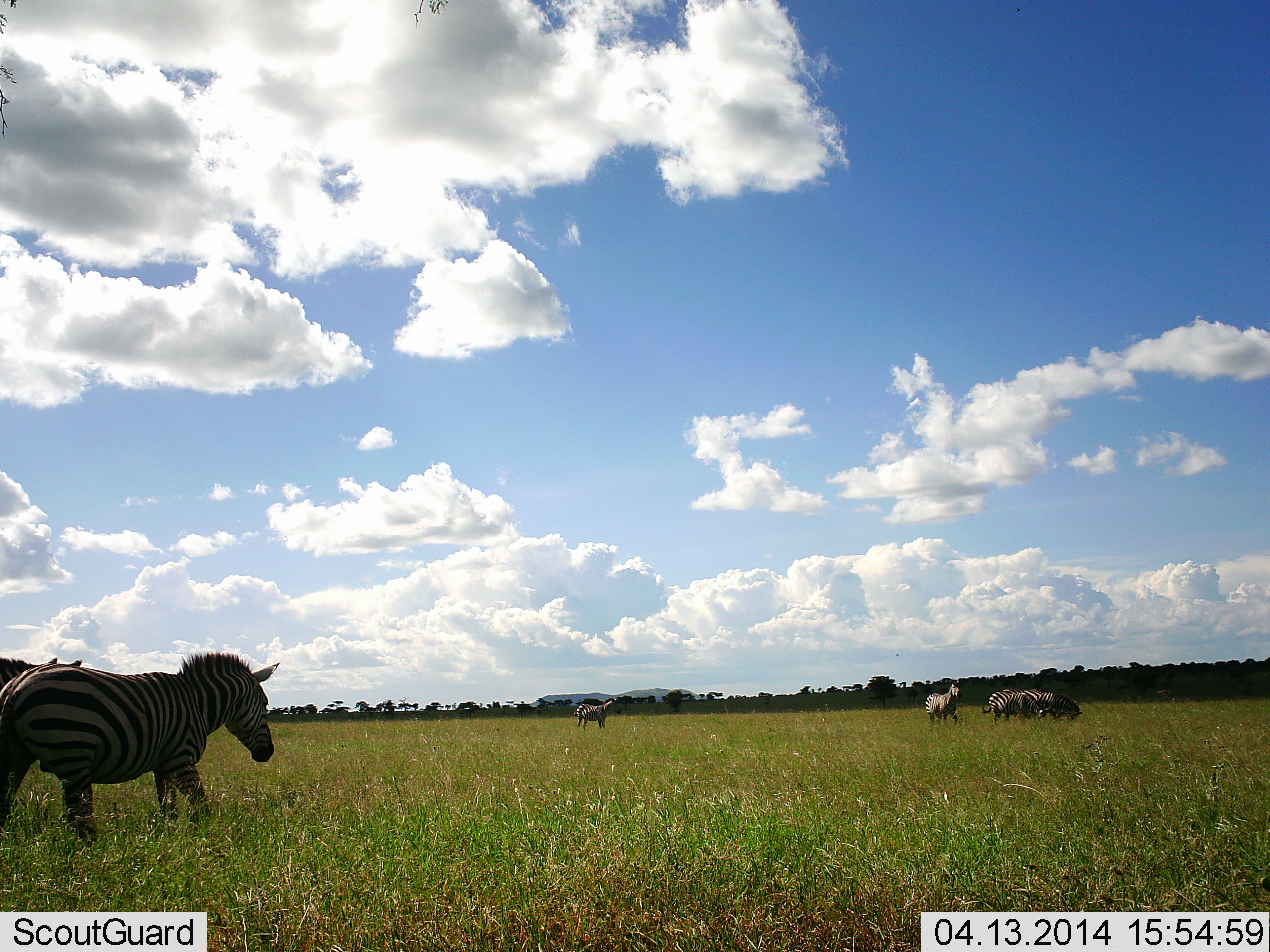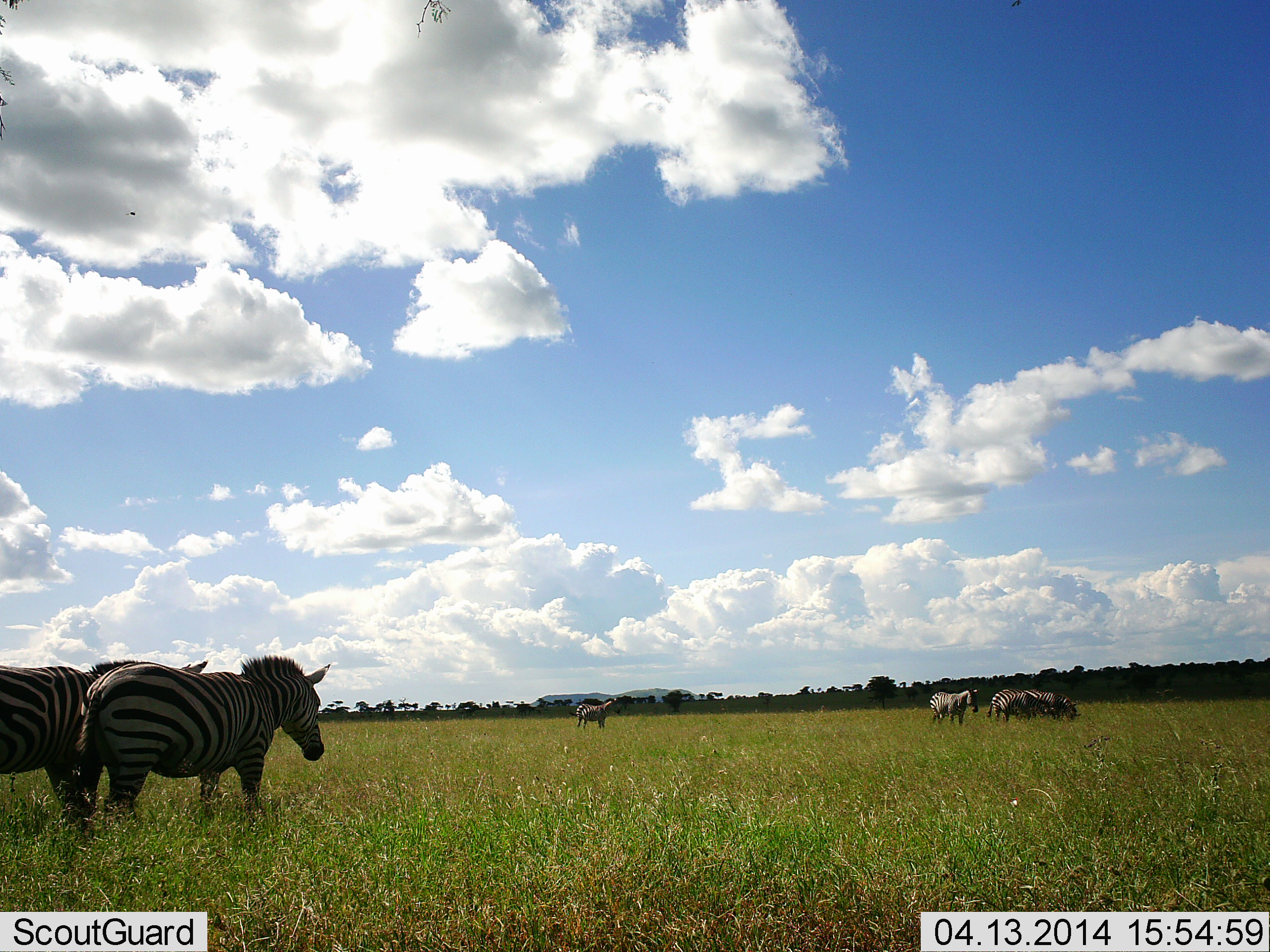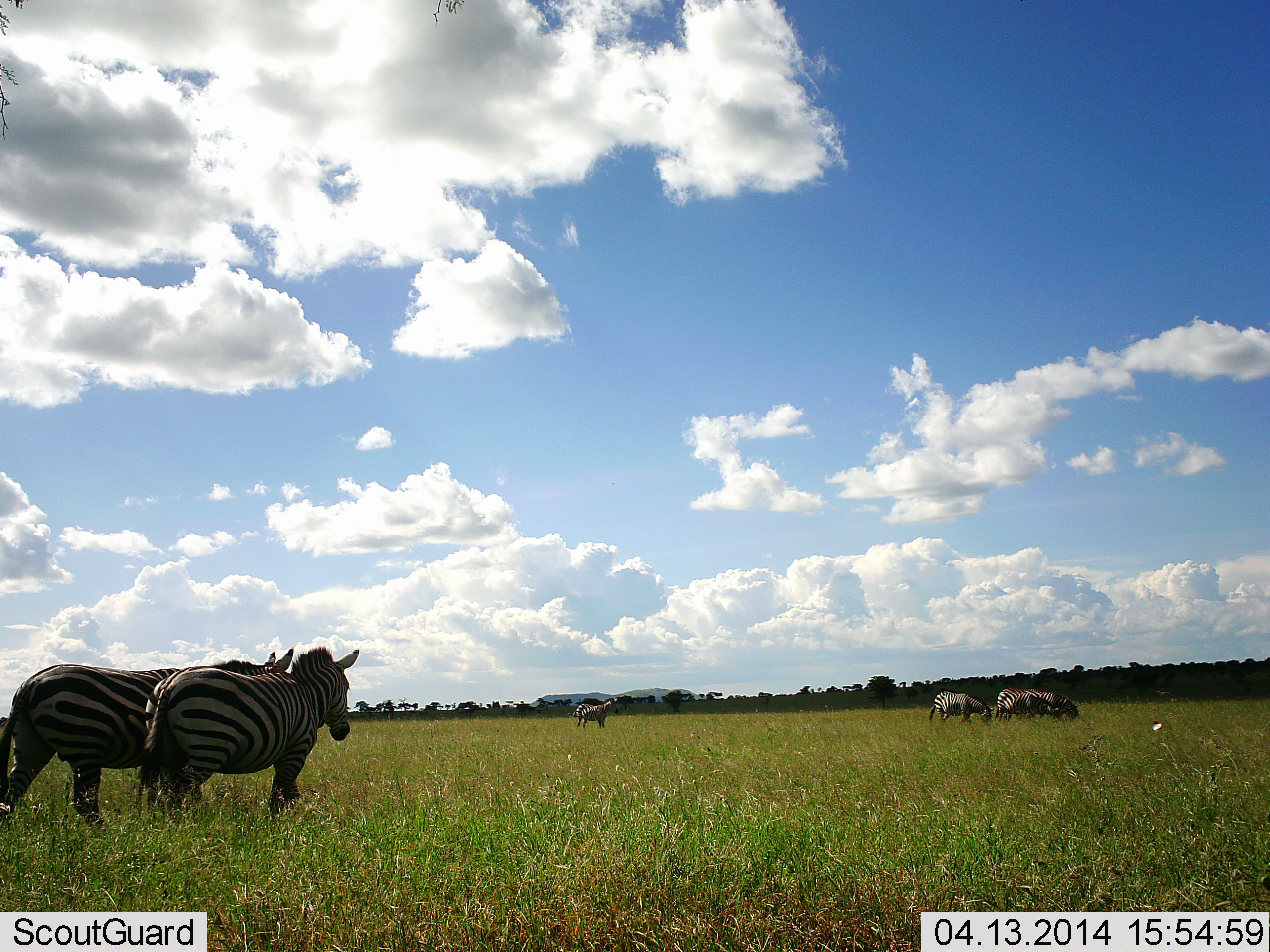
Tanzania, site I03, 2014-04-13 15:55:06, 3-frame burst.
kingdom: Animalia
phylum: Chordata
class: Mammalia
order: Perissodactyla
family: Equidae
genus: Equus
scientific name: Equus quagga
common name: plains zebra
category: zebra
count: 7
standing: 70%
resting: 0%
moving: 80%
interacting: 0%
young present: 0%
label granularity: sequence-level